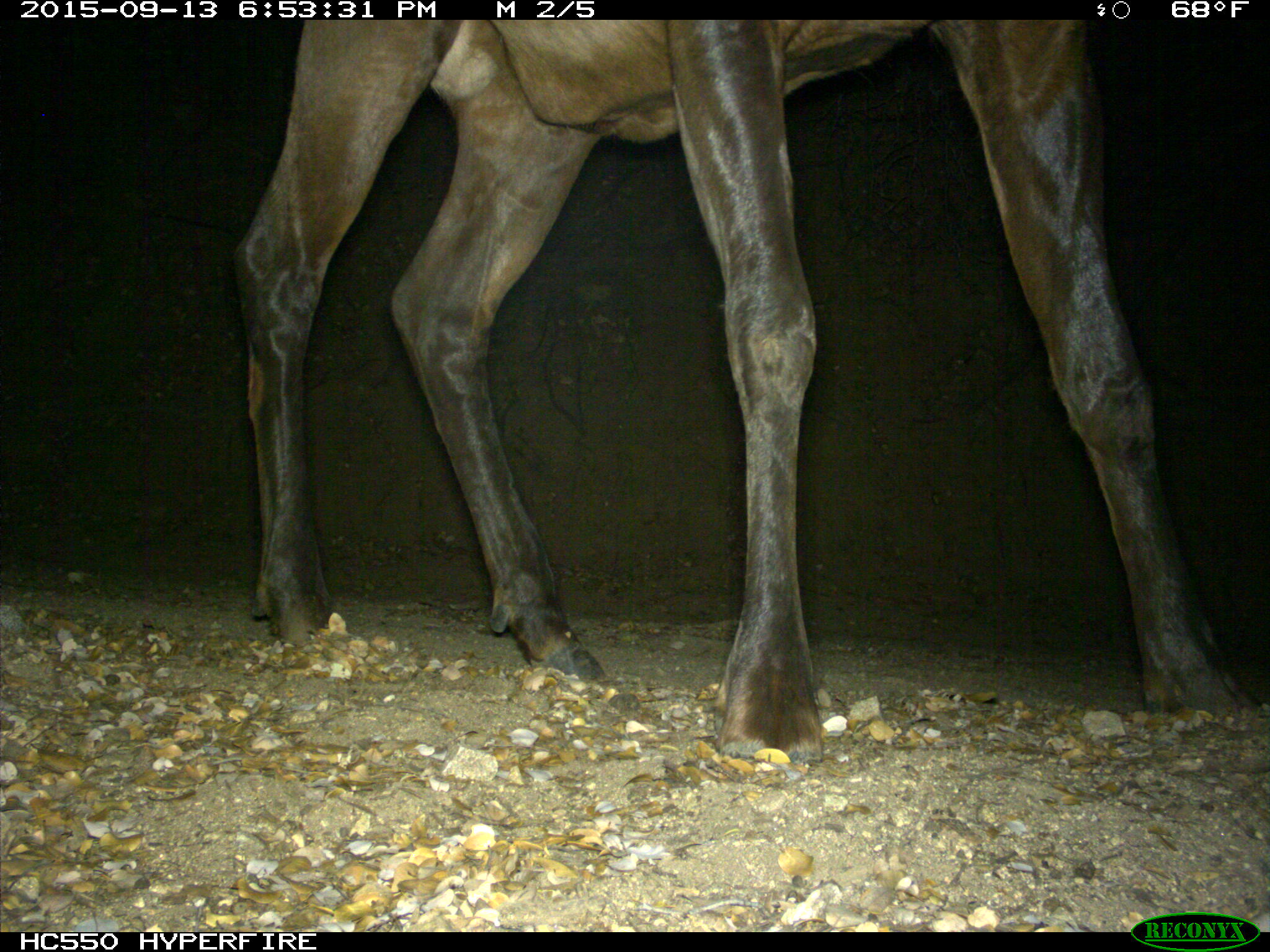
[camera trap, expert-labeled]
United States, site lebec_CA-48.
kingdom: Animalia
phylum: Chordata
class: Mammalia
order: Artiodactyla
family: Cervidae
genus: Cervus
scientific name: Cervus canadensis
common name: elk